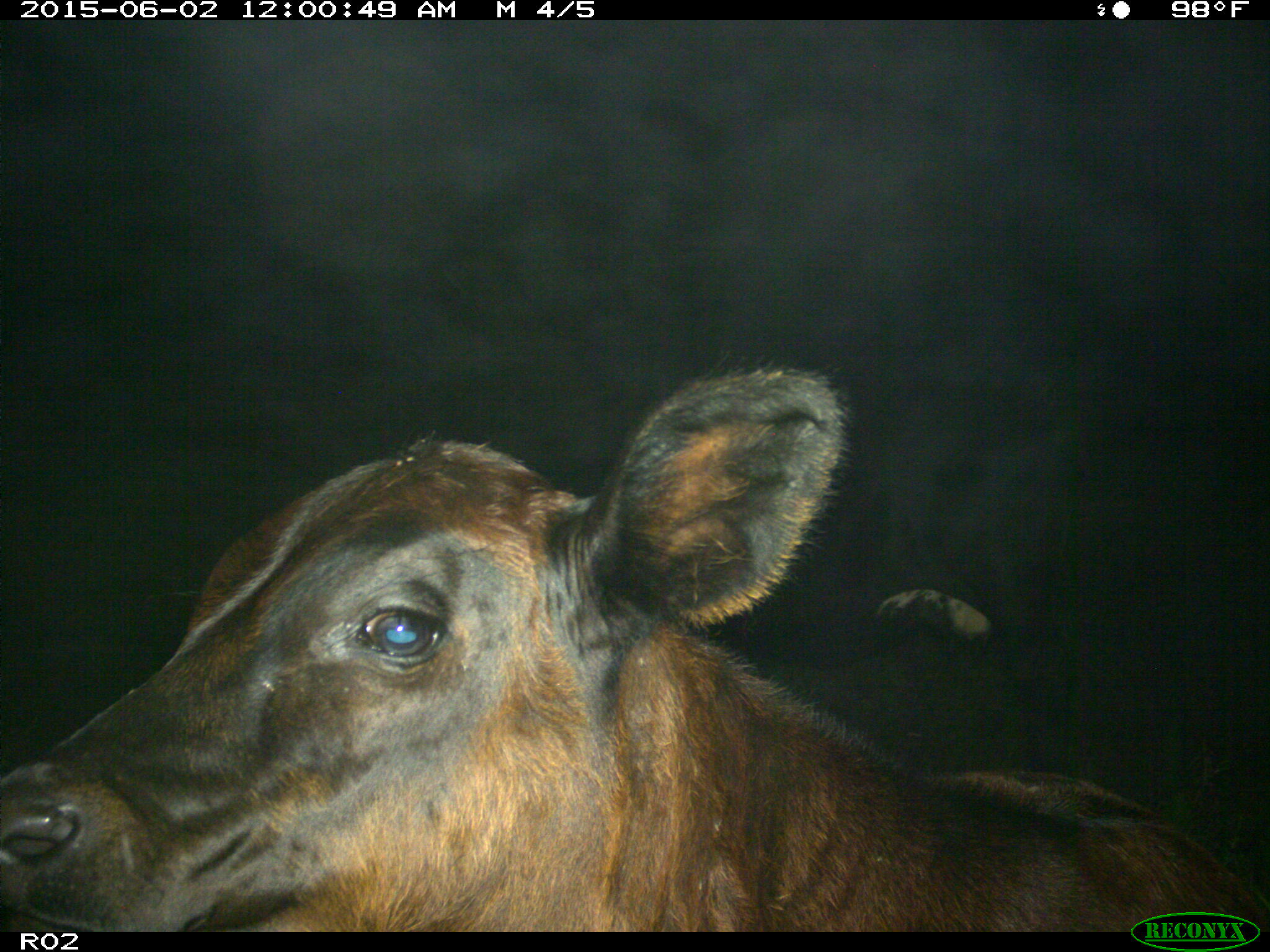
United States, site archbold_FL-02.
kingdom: Animalia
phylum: Chordata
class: Mammalia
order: Artiodactyla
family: Bovidae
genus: Bos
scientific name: Bos taurus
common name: domestic cow